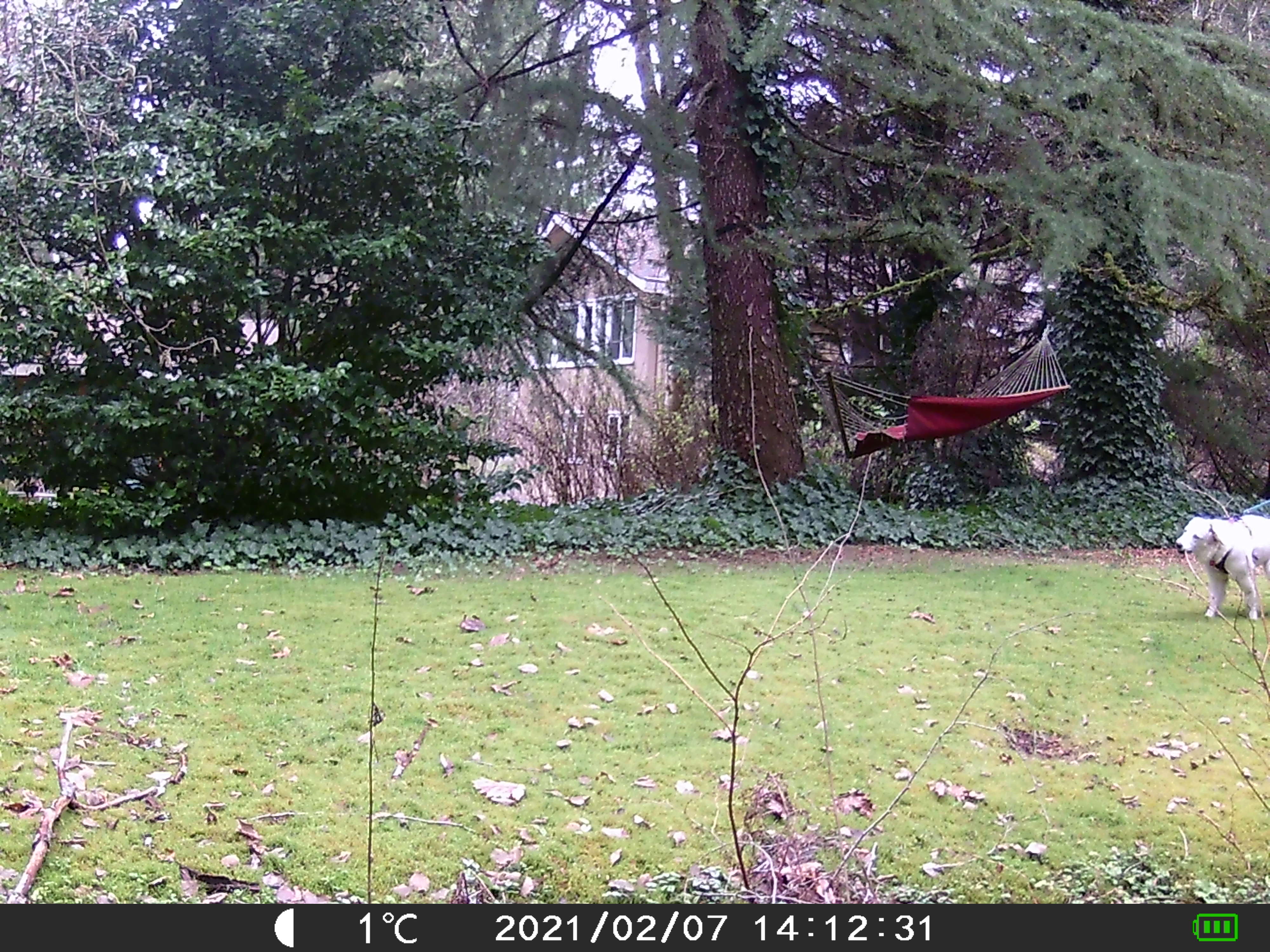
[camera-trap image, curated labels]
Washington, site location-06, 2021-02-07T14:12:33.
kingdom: Animalia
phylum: Chordata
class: Mammalia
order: Carnivora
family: Canidae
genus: Canis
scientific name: Canis familiaris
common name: domestic dog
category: dog